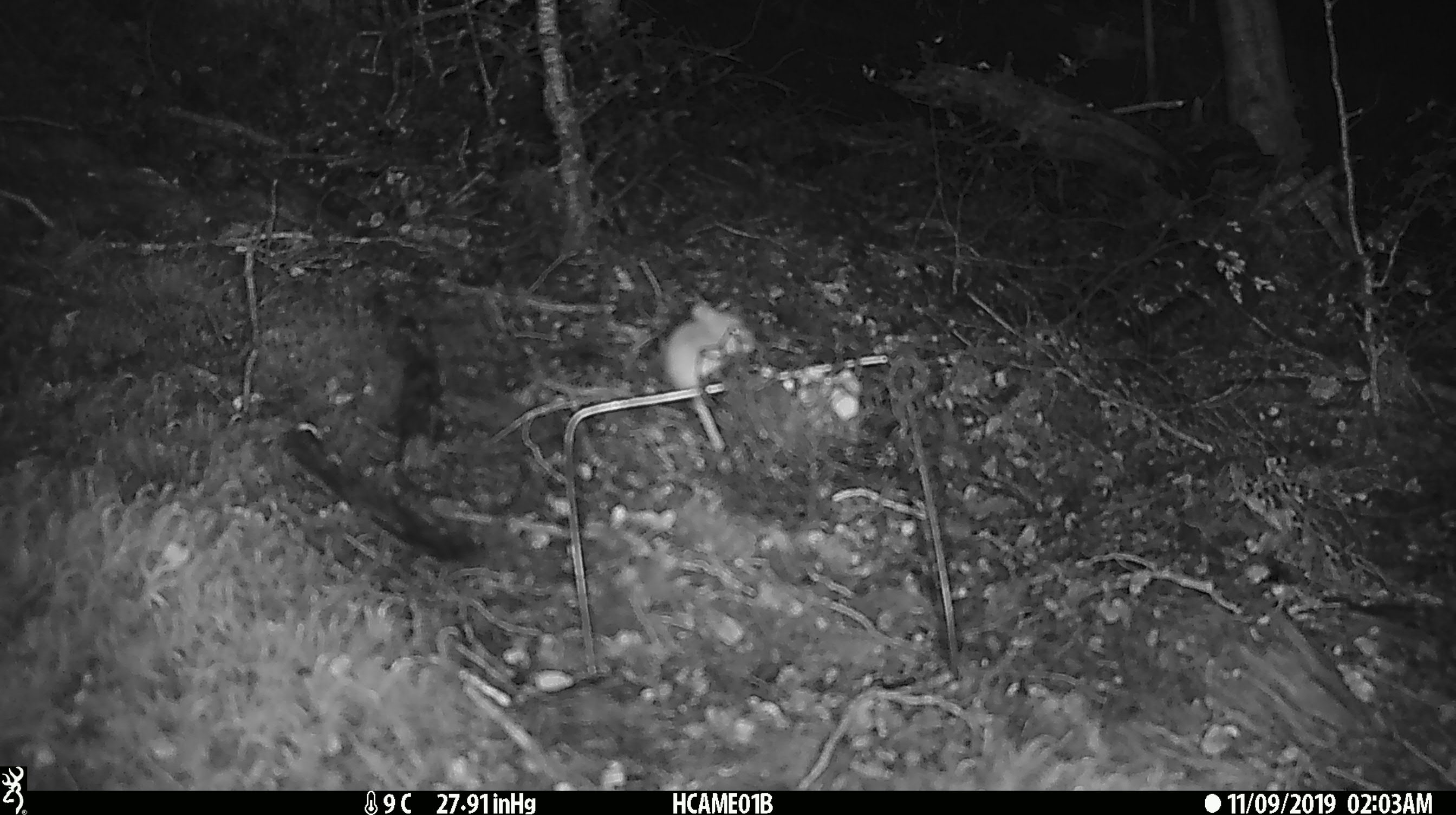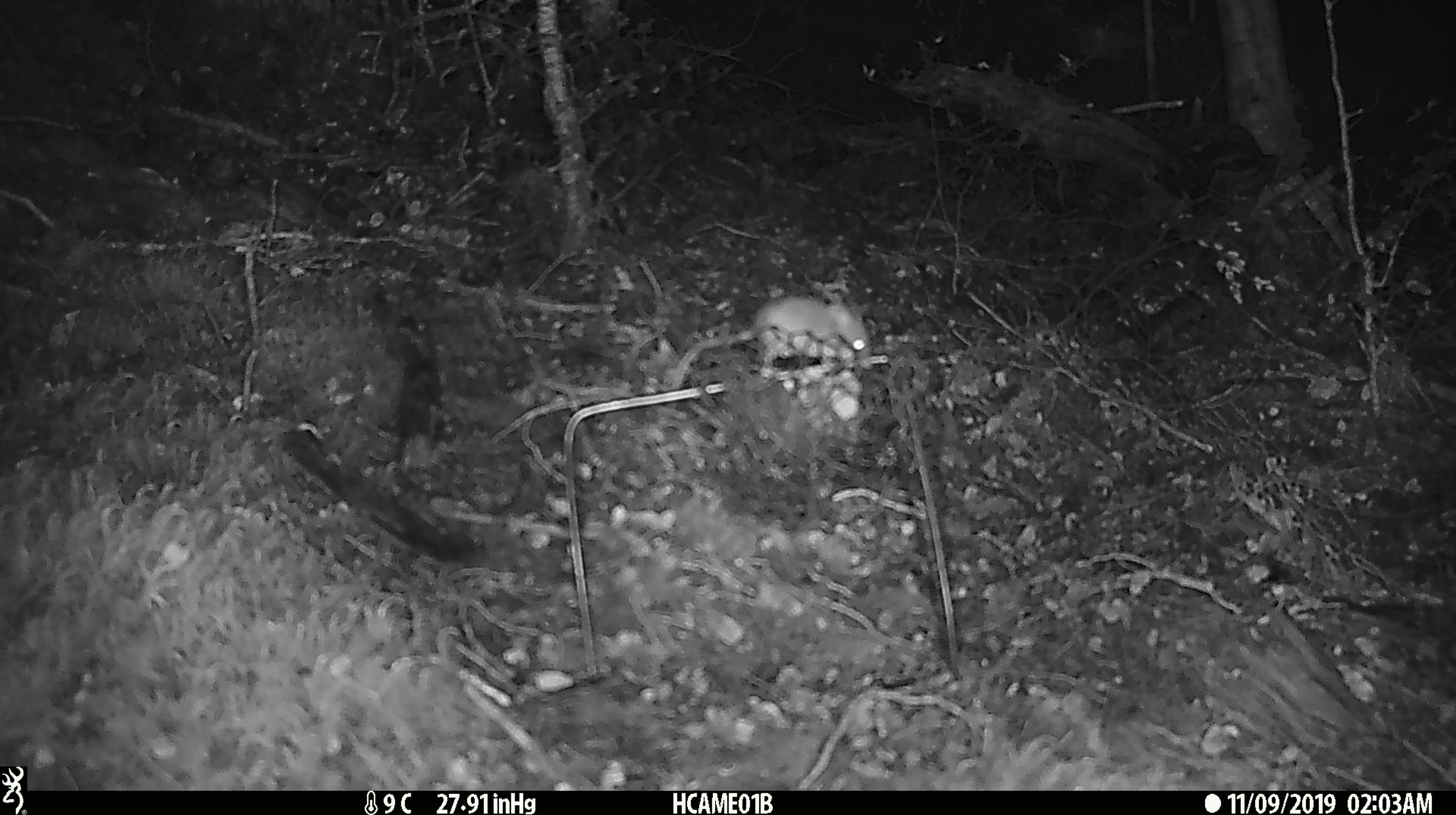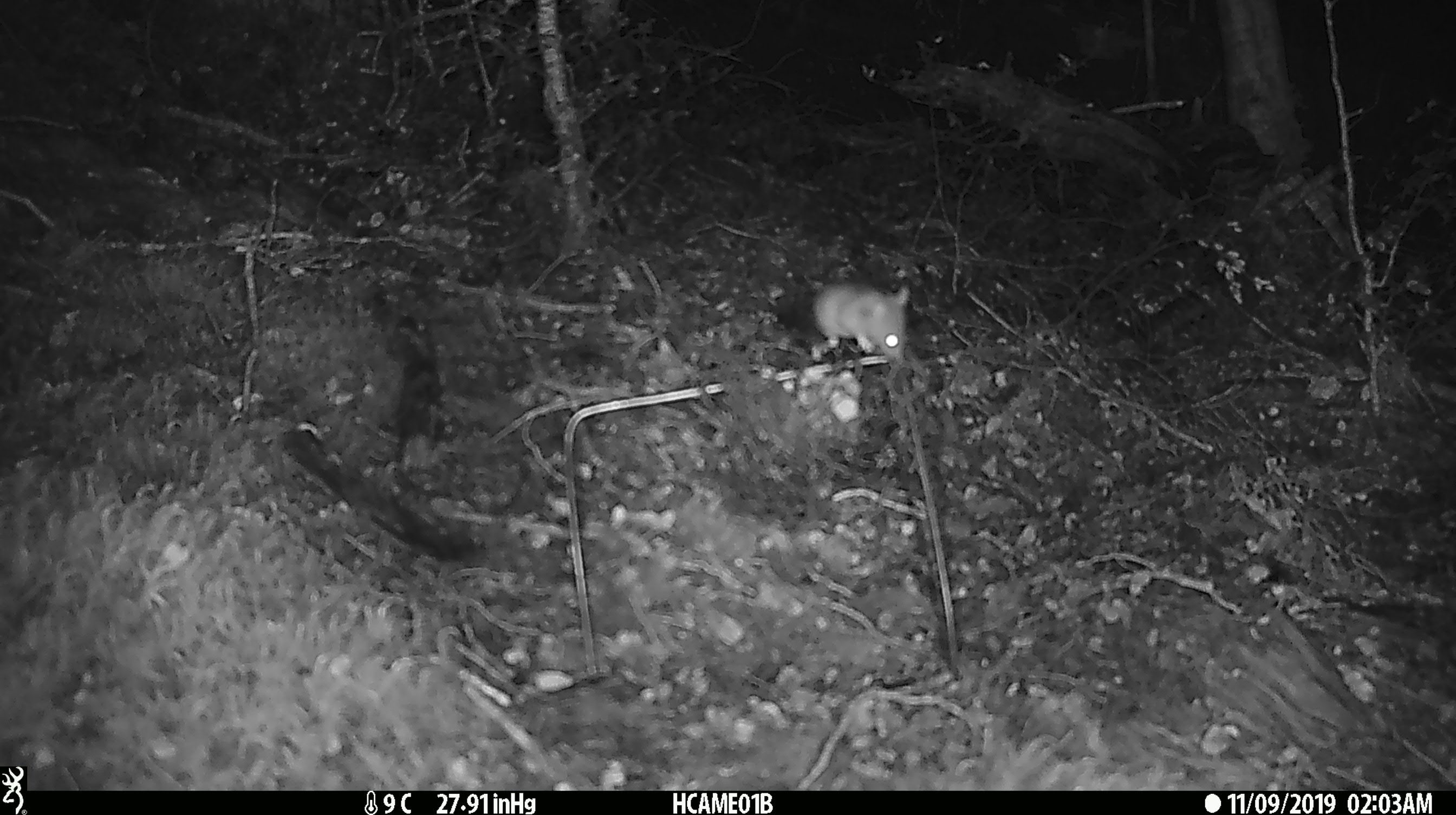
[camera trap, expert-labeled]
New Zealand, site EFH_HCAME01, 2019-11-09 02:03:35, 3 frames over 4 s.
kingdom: Animalia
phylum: Chordata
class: Mammalia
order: Rodentia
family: Muridae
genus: Mus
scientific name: Mus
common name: mouse